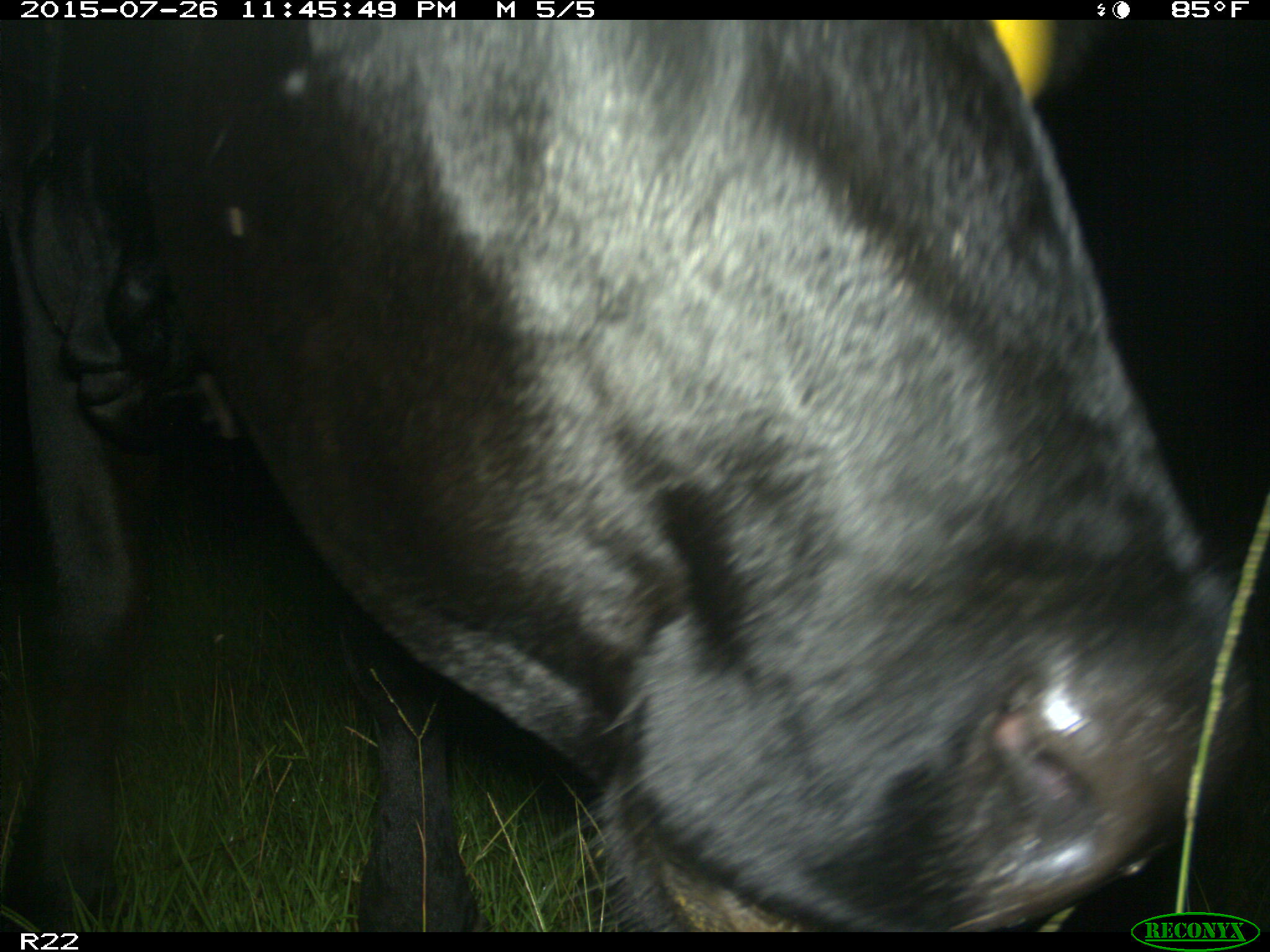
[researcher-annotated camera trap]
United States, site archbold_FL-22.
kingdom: Animalia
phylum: Chordata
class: Mammalia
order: Artiodactyla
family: Bovidae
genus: Bos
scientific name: Bos taurus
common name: domestic cow